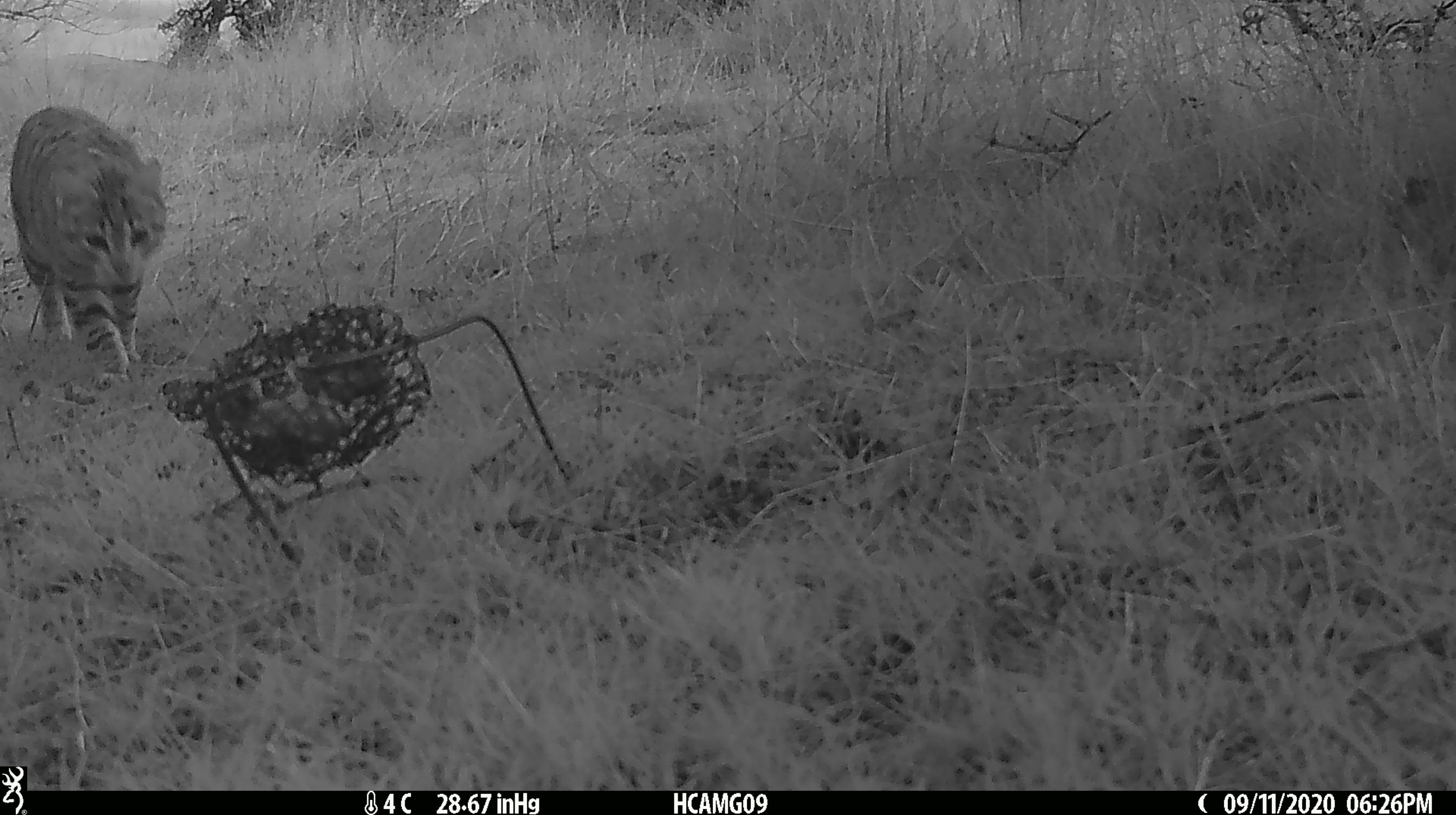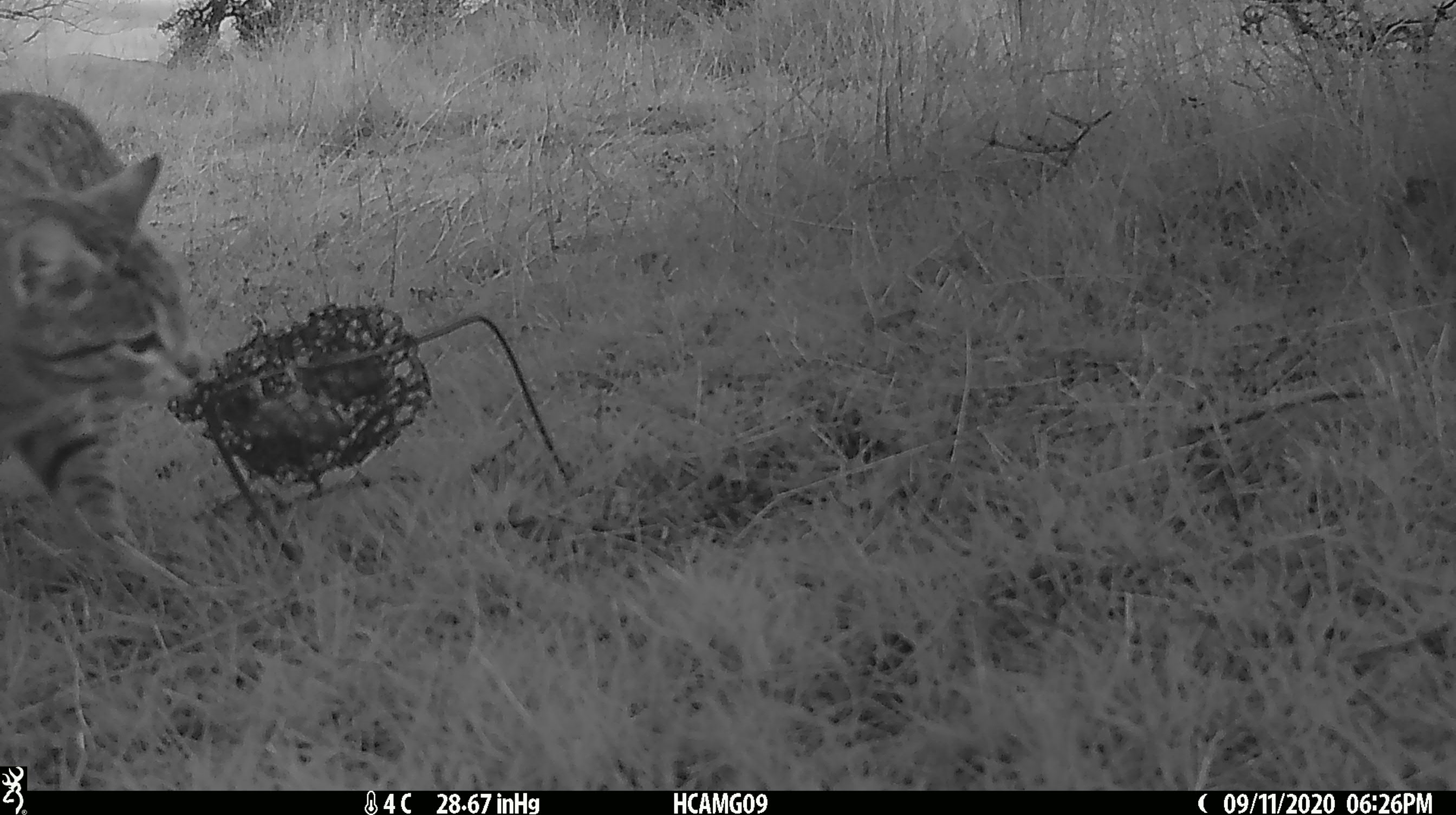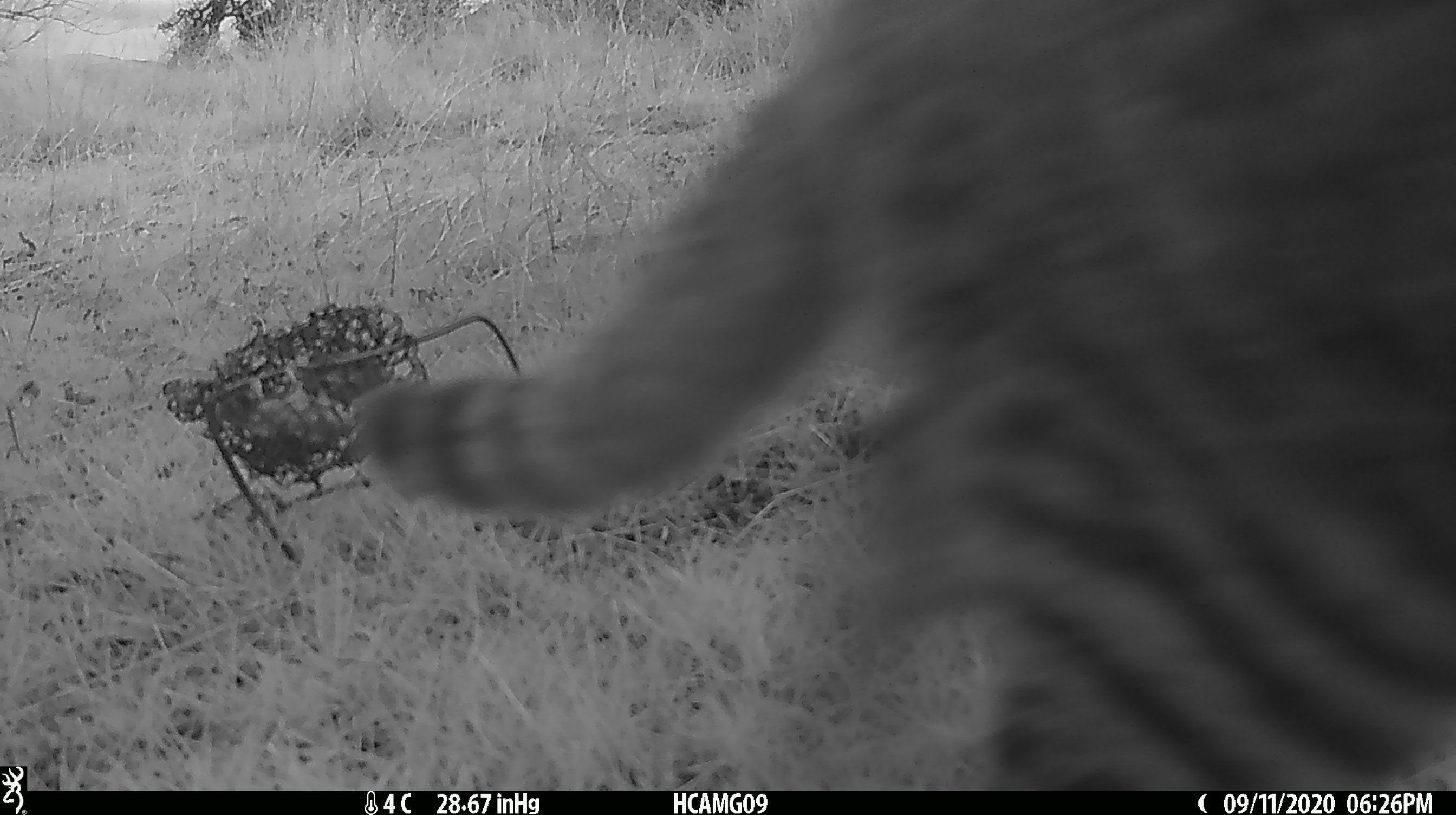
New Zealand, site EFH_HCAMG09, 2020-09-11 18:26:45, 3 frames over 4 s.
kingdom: Animalia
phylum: Chordata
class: Mammalia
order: Carnivora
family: Felidae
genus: Felis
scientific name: Felis catus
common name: domestic cat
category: cat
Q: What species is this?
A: Cat (domestic cat) (Felis catus).